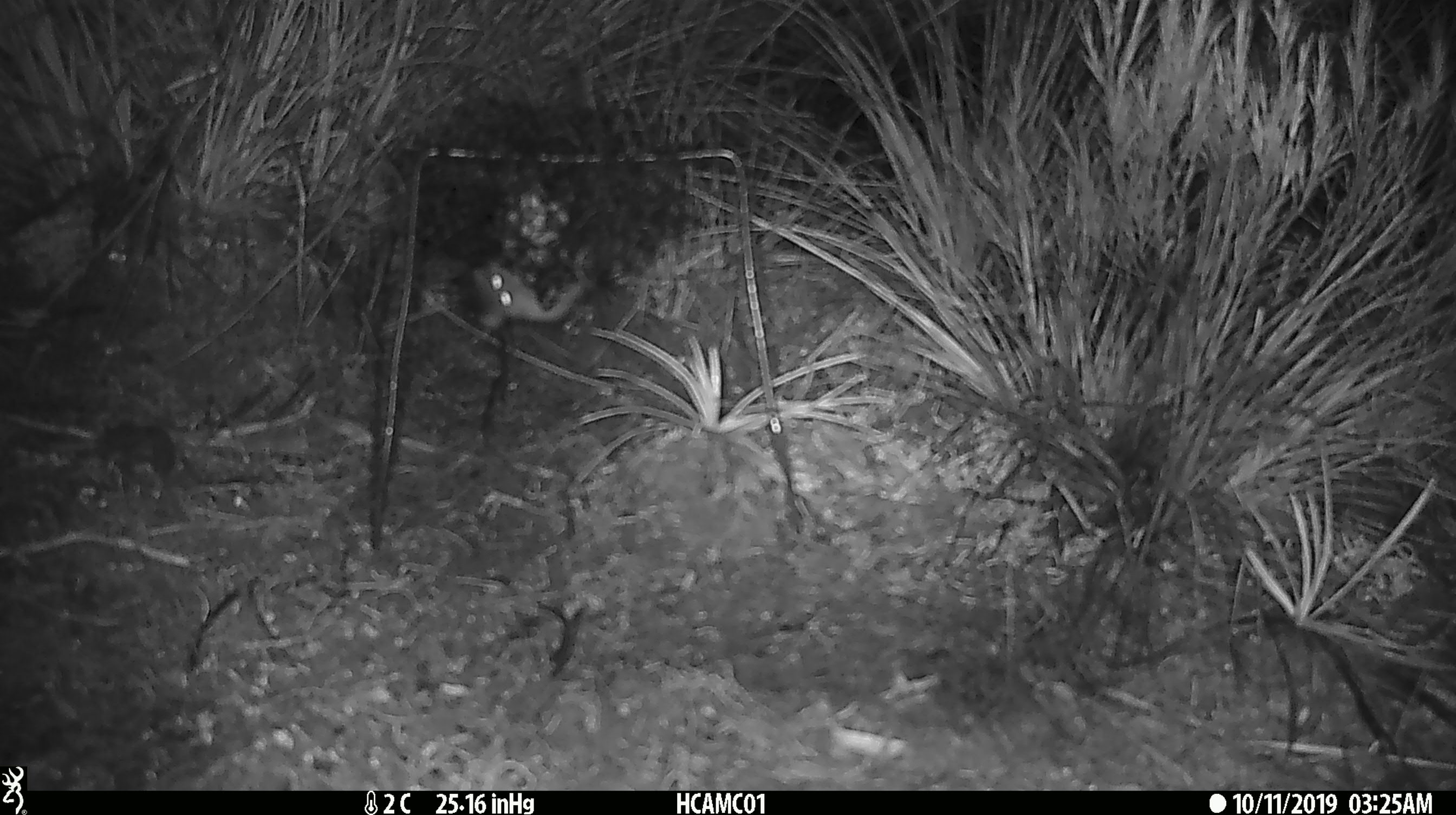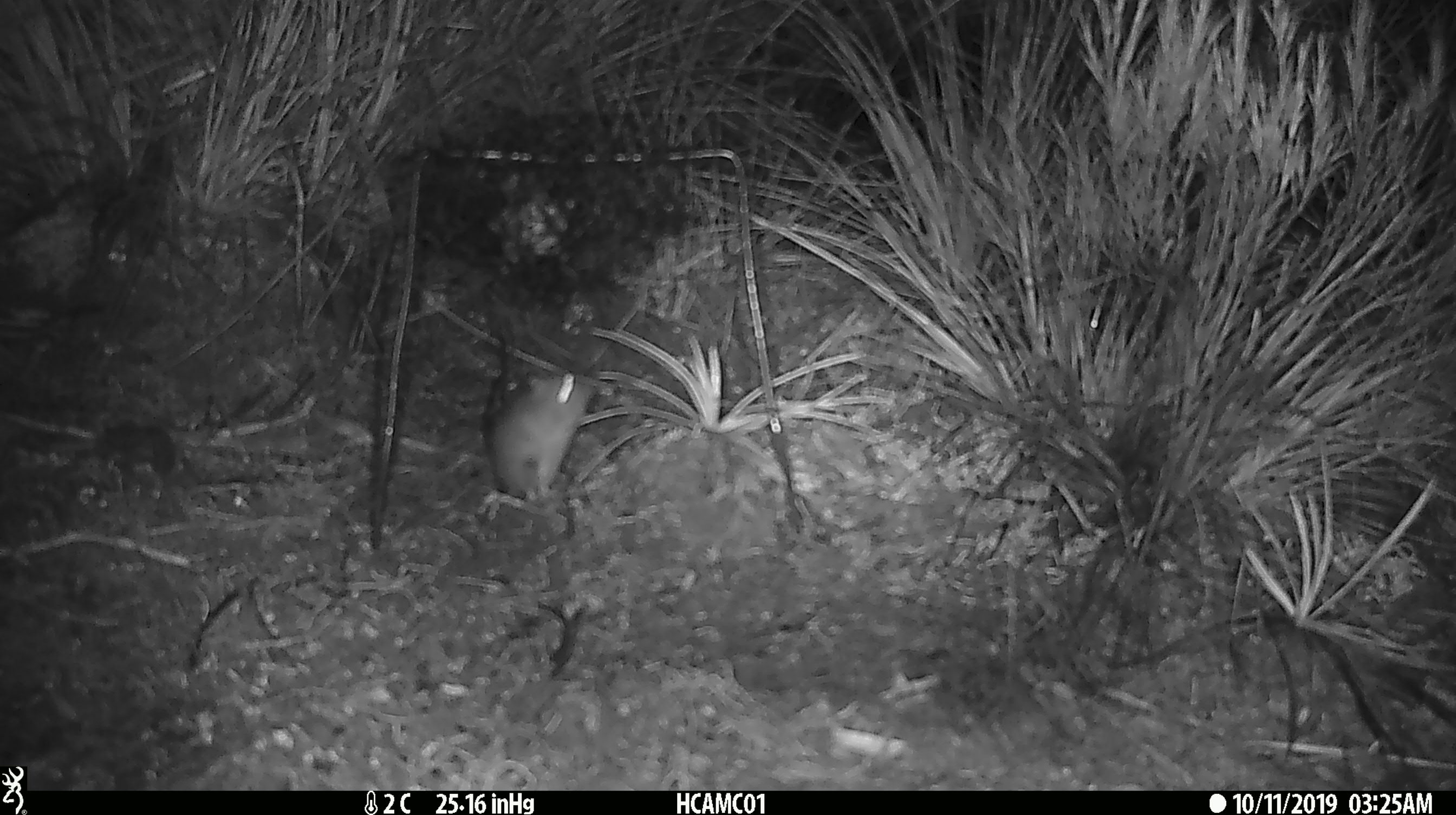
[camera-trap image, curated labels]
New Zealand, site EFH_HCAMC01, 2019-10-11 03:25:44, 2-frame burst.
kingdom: Animalia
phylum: Chordata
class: Mammalia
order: Rodentia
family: Muridae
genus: Mus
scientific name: Mus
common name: mouse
Mouse (Mus).